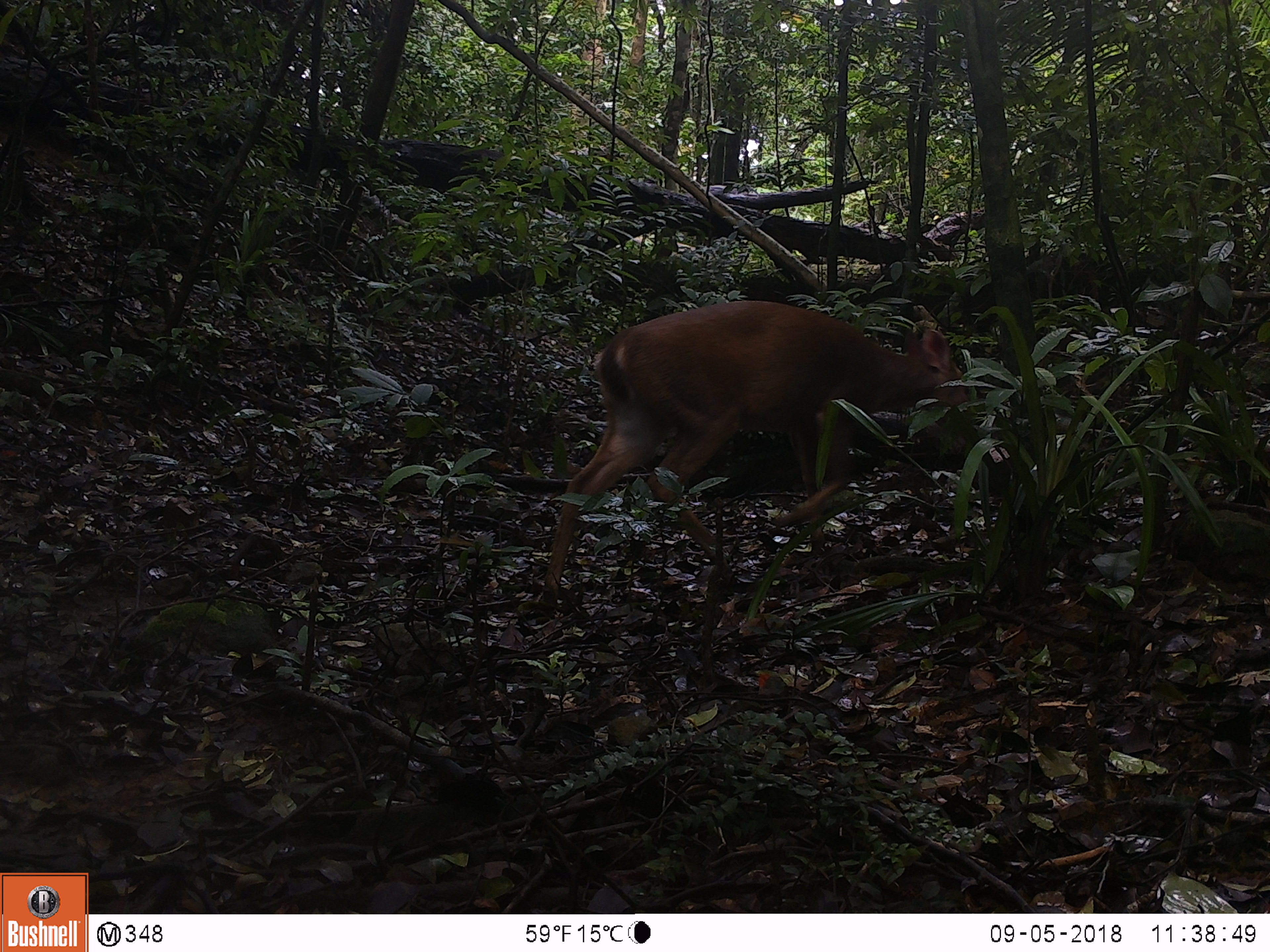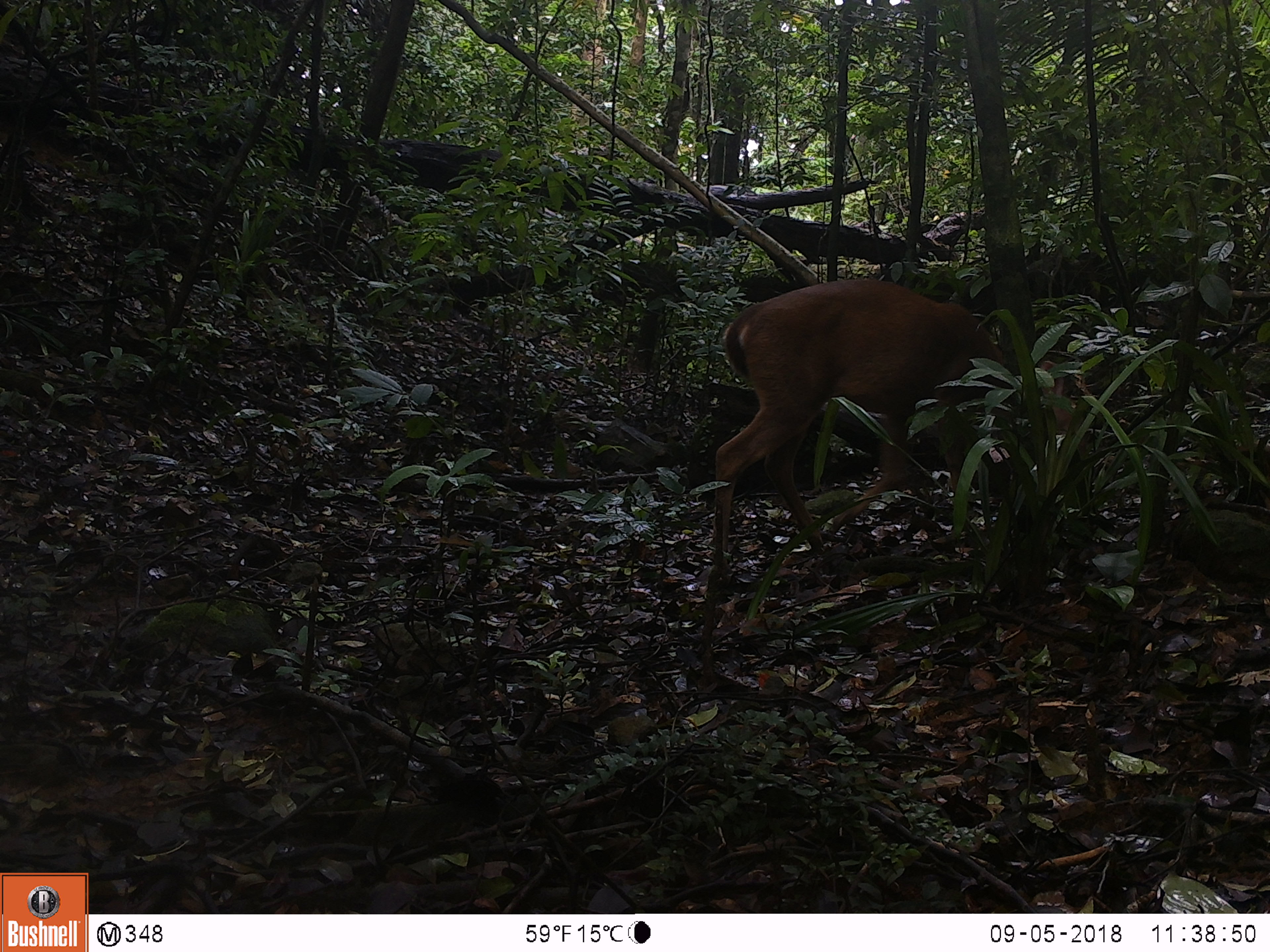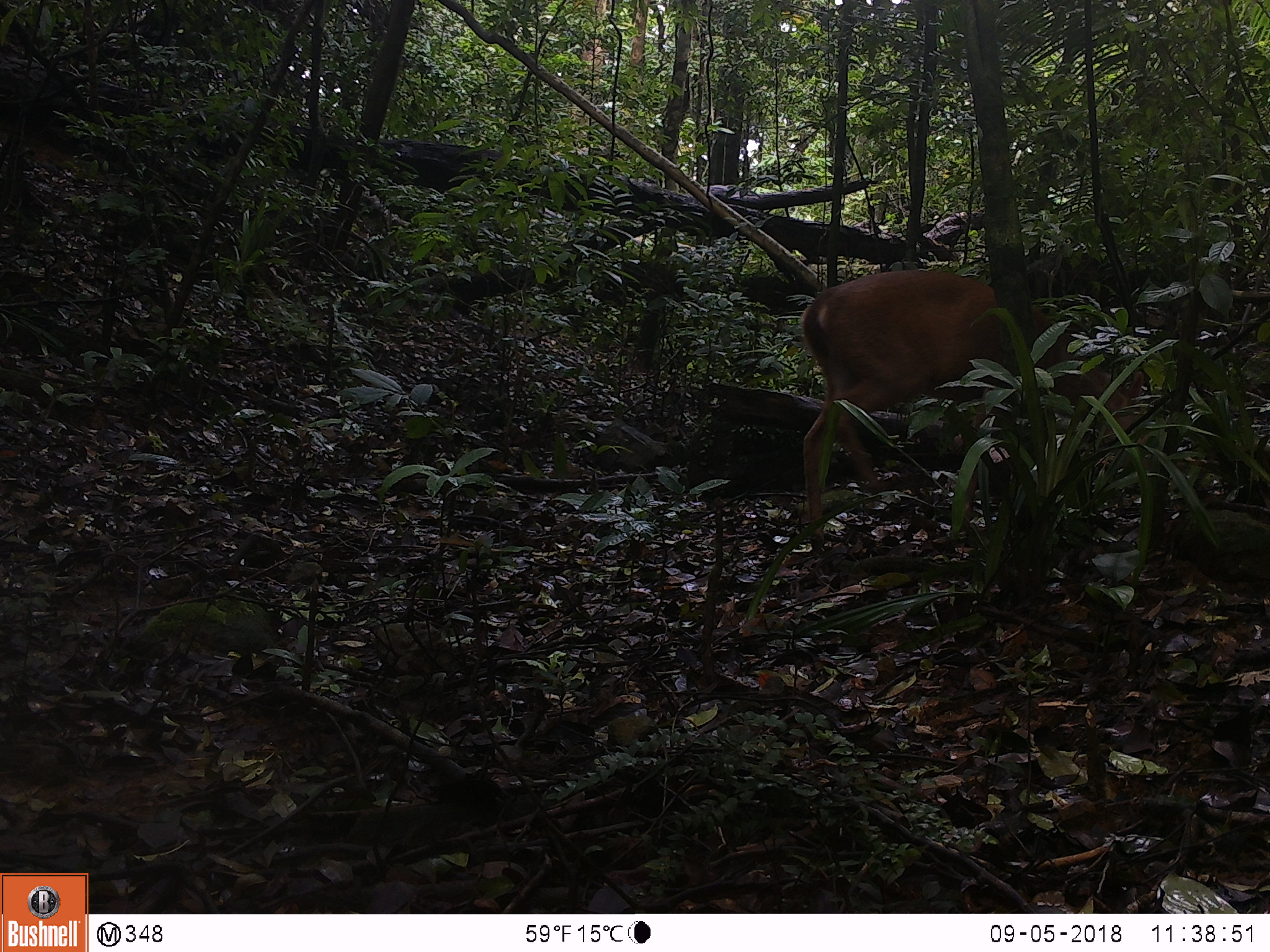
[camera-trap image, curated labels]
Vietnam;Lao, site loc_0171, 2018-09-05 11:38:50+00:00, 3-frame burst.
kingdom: Animalia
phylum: Chordata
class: Mammalia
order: Artiodactyla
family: Cervidae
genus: Muntiacus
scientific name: Muntiacus vuquangensis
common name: large-antlered muntjac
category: large antlered muntjac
Large antlered muntjac (large-antlered muntjac) (Muntiacus vuquangensis). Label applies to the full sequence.